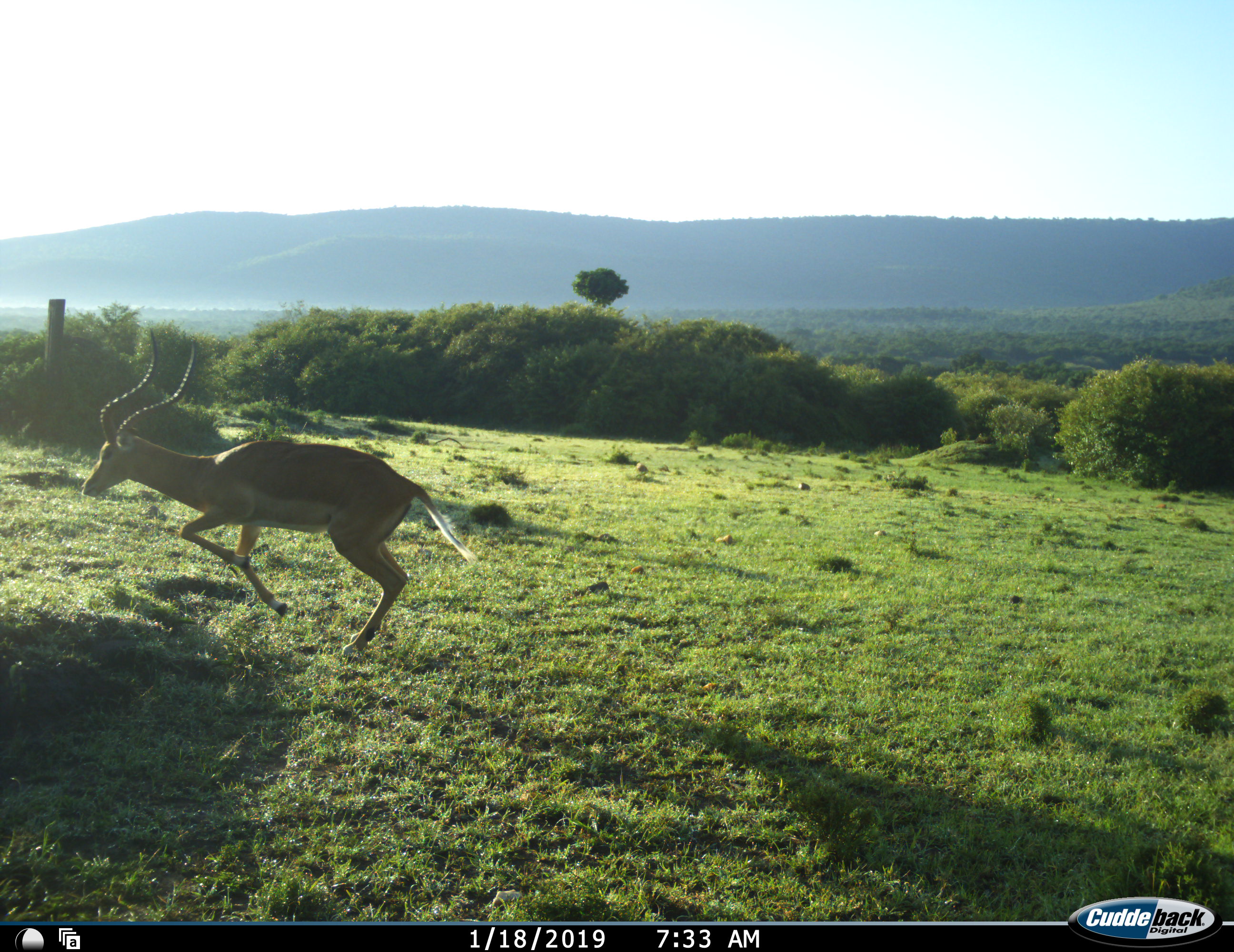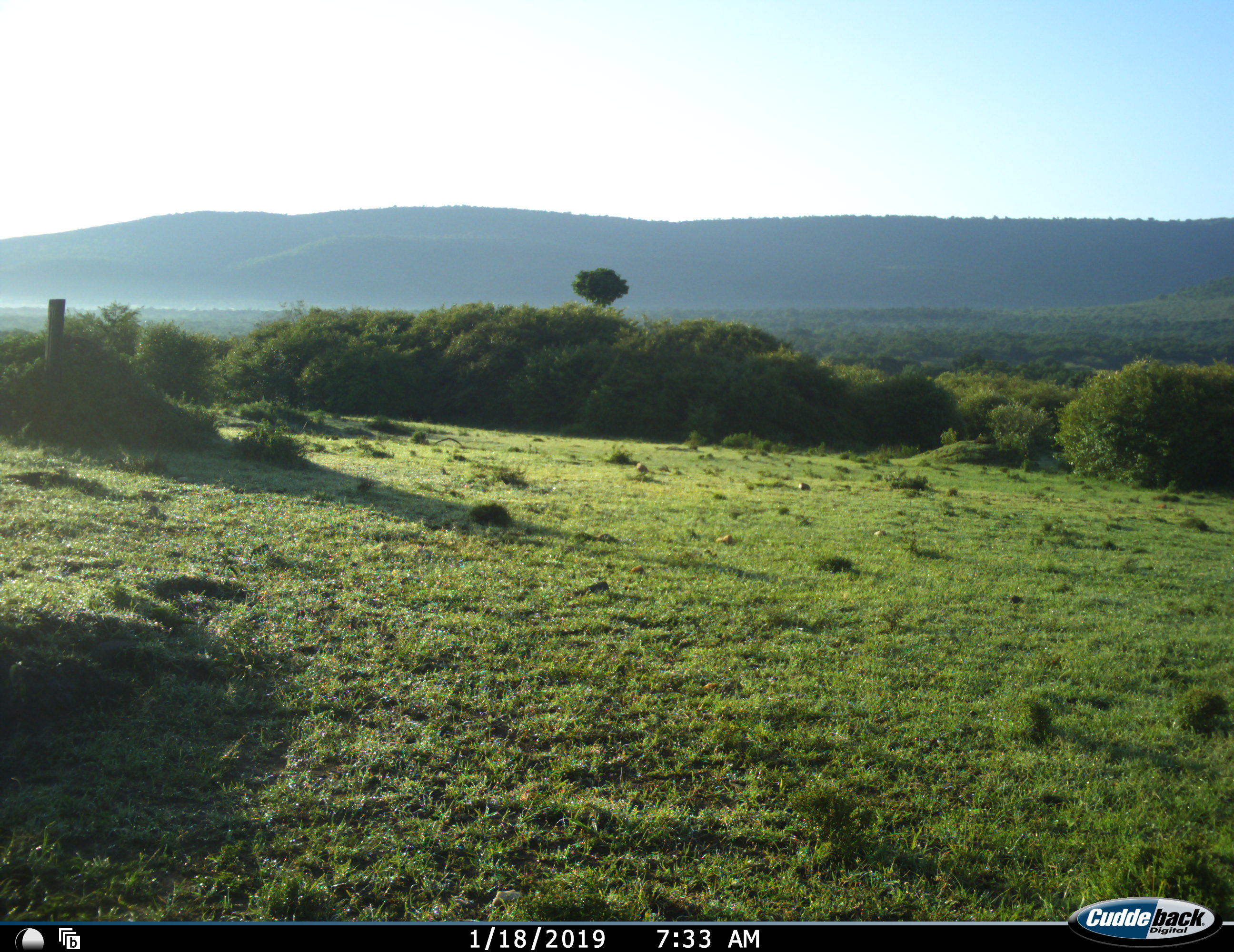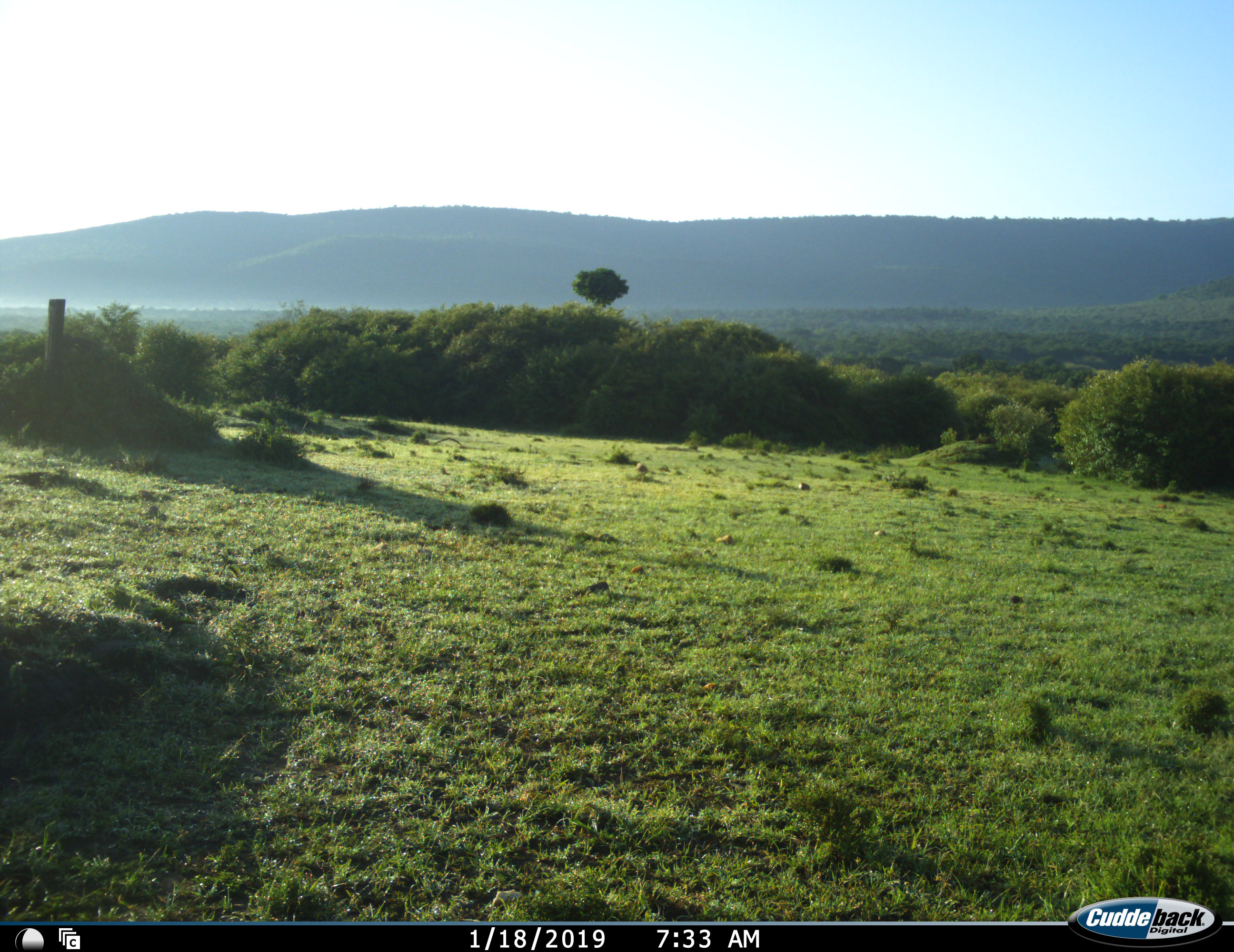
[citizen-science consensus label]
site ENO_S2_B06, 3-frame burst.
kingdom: Animalia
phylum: Chordata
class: Mammalia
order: Artiodactyla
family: Bovidae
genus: Aepyceros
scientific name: Aepyceros melampus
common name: impala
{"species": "impala (Aepyceros melampus)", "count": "1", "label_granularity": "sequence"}